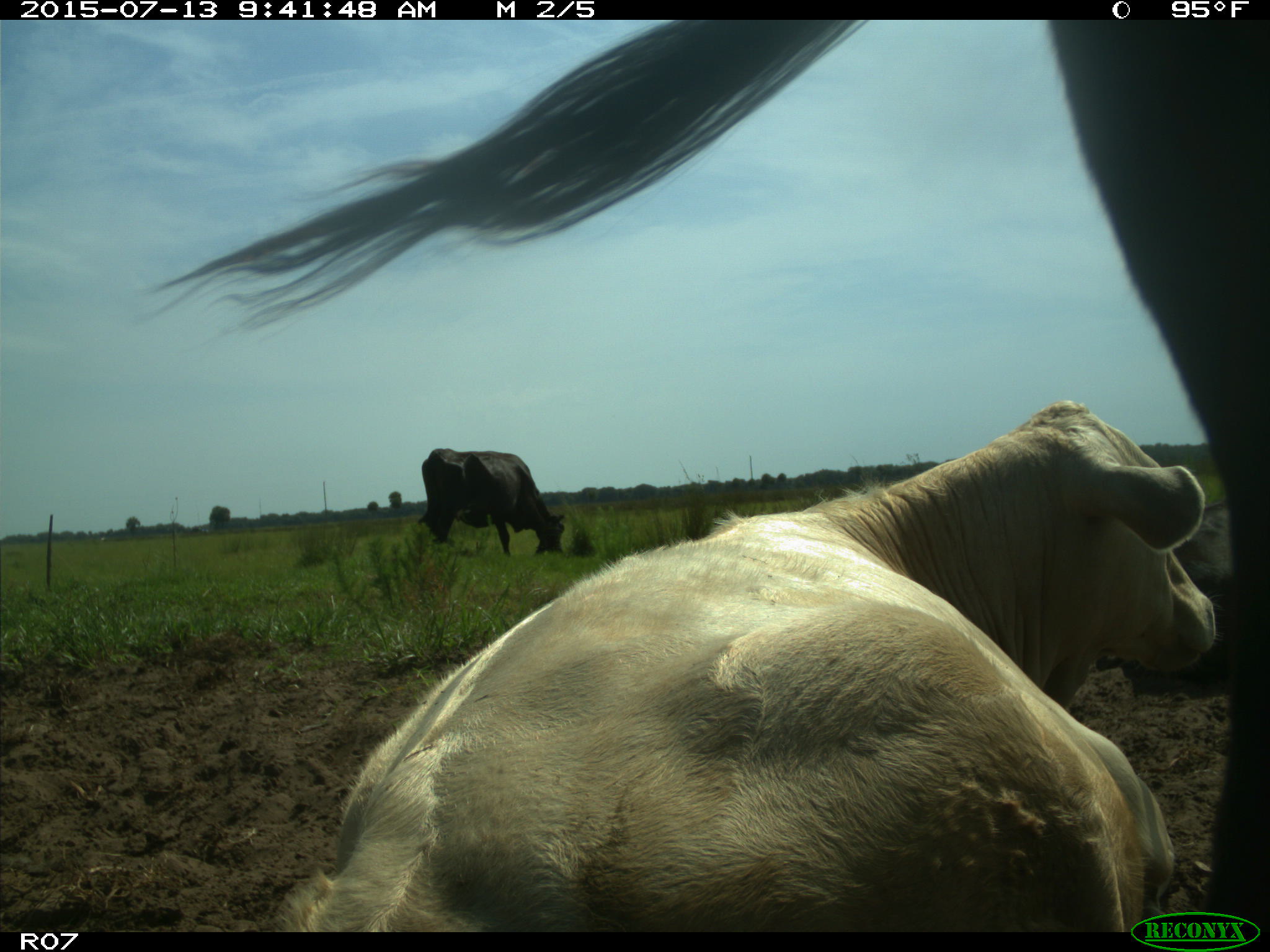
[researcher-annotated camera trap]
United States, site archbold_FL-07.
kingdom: Animalia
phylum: Chordata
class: Mammalia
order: Artiodactyla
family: Bovidae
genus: Bos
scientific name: Bos taurus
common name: domestic cow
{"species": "Bos taurus (domestic cow)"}